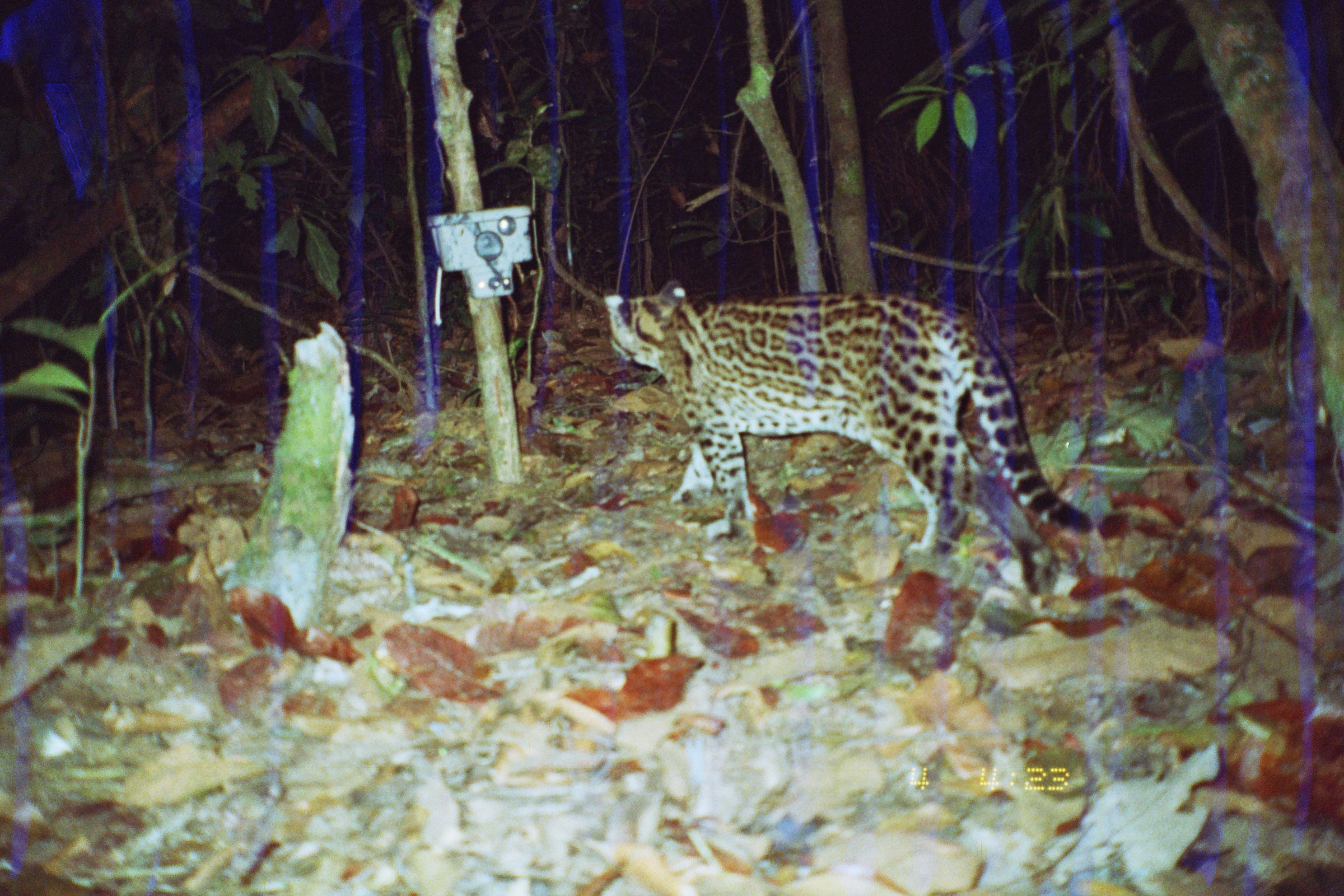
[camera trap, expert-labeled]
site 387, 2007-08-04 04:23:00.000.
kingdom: Animalia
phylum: Chordata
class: Mammalia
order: Carnivora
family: Felidae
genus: Leopardus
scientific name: Leopardus pardalis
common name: ocelot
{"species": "Leopardus pardalis (ocelot)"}